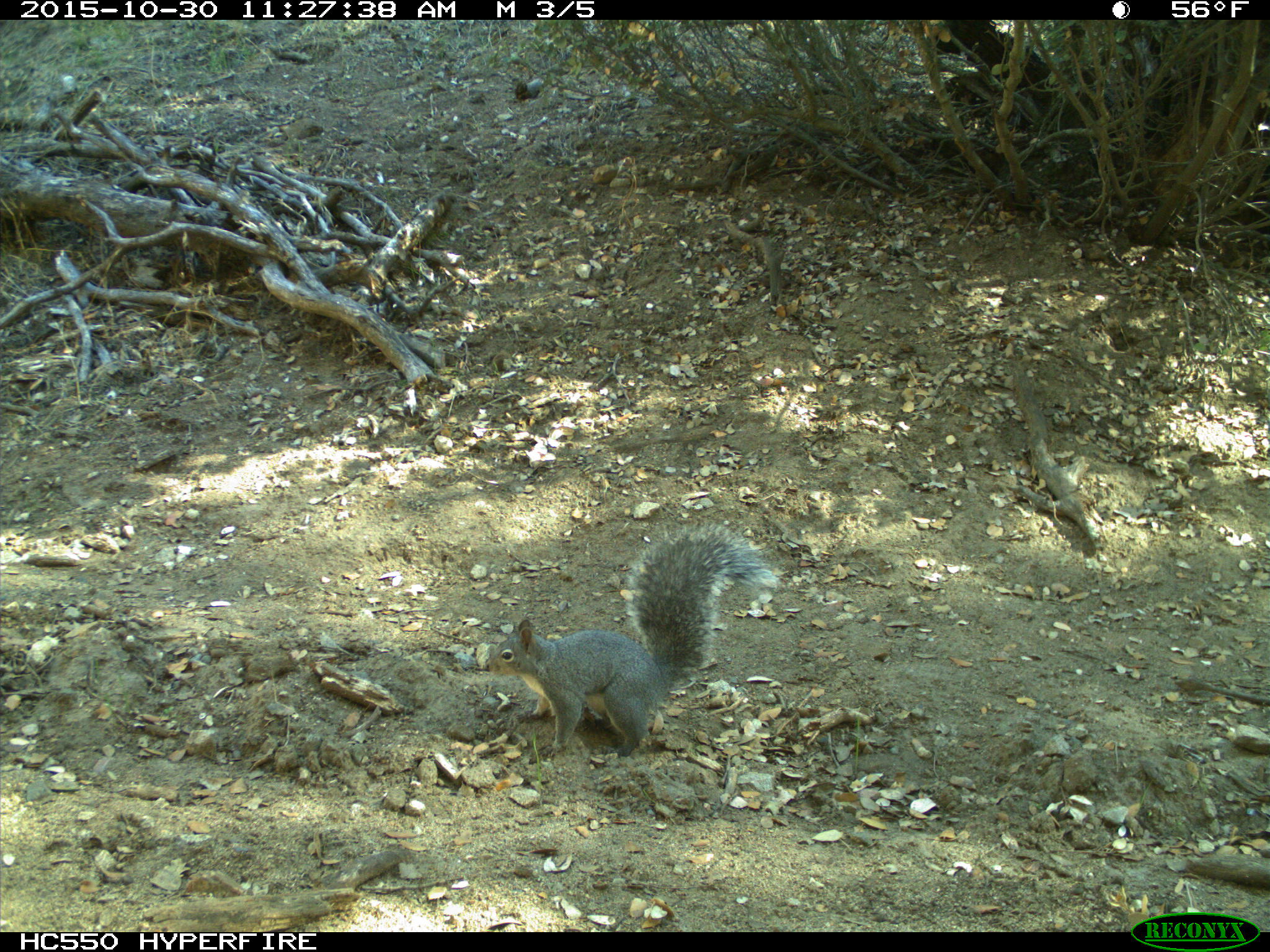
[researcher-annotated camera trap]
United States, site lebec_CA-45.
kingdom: Animalia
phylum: Chordata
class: Mammalia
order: Rodentia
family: Sciuridae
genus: Sciurus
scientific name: Sciurus carolinensis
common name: eastern gray squirrel